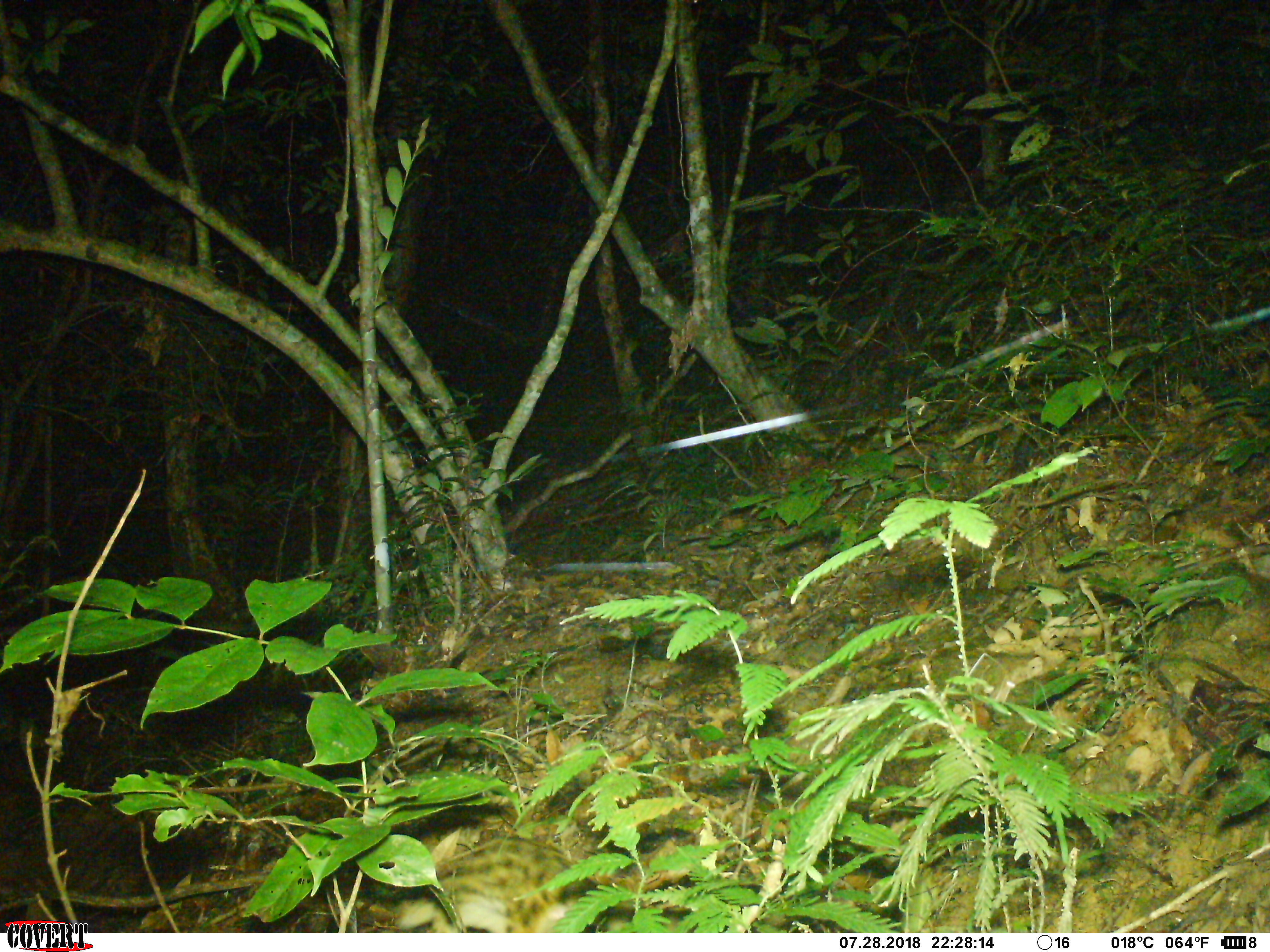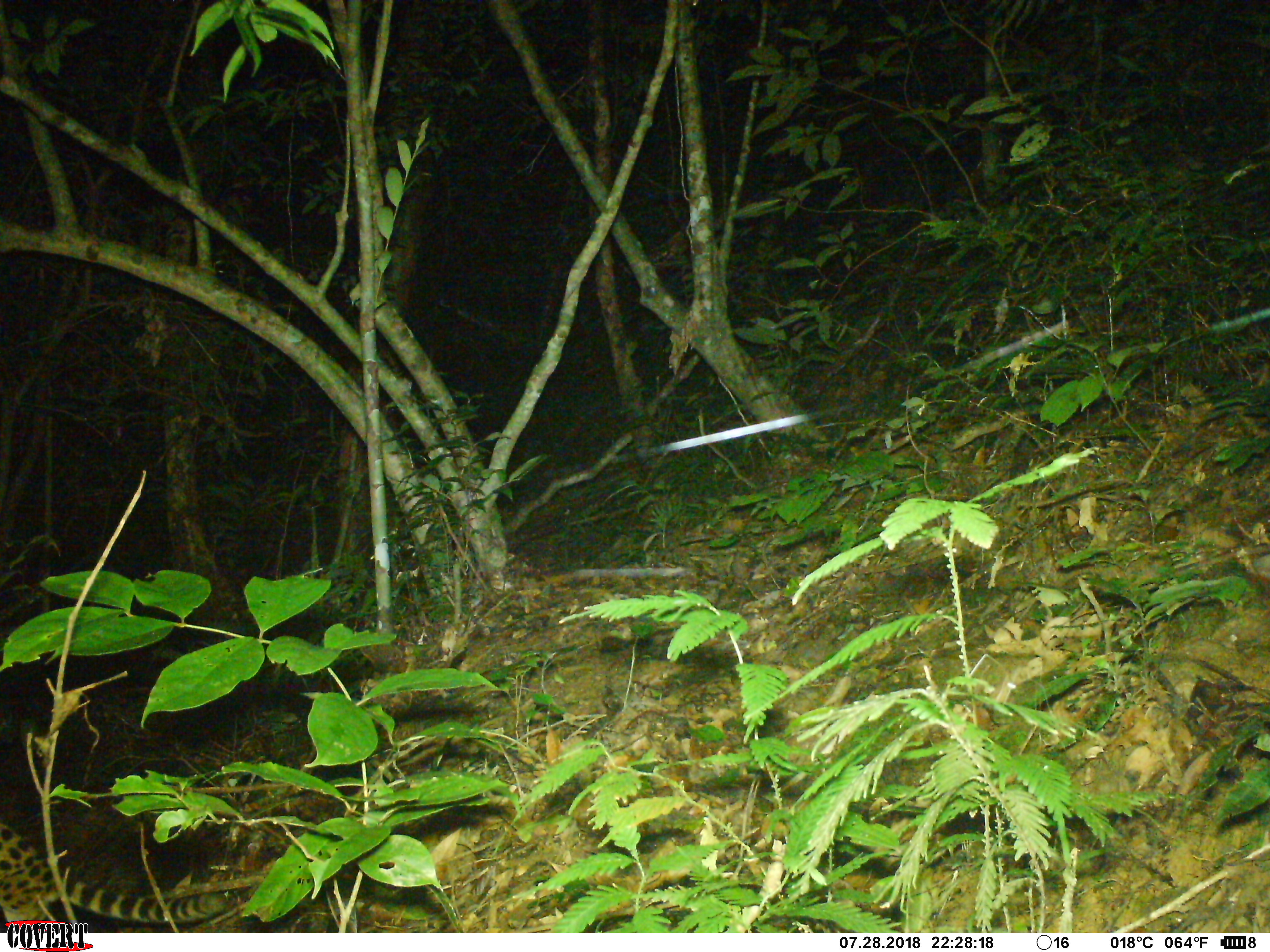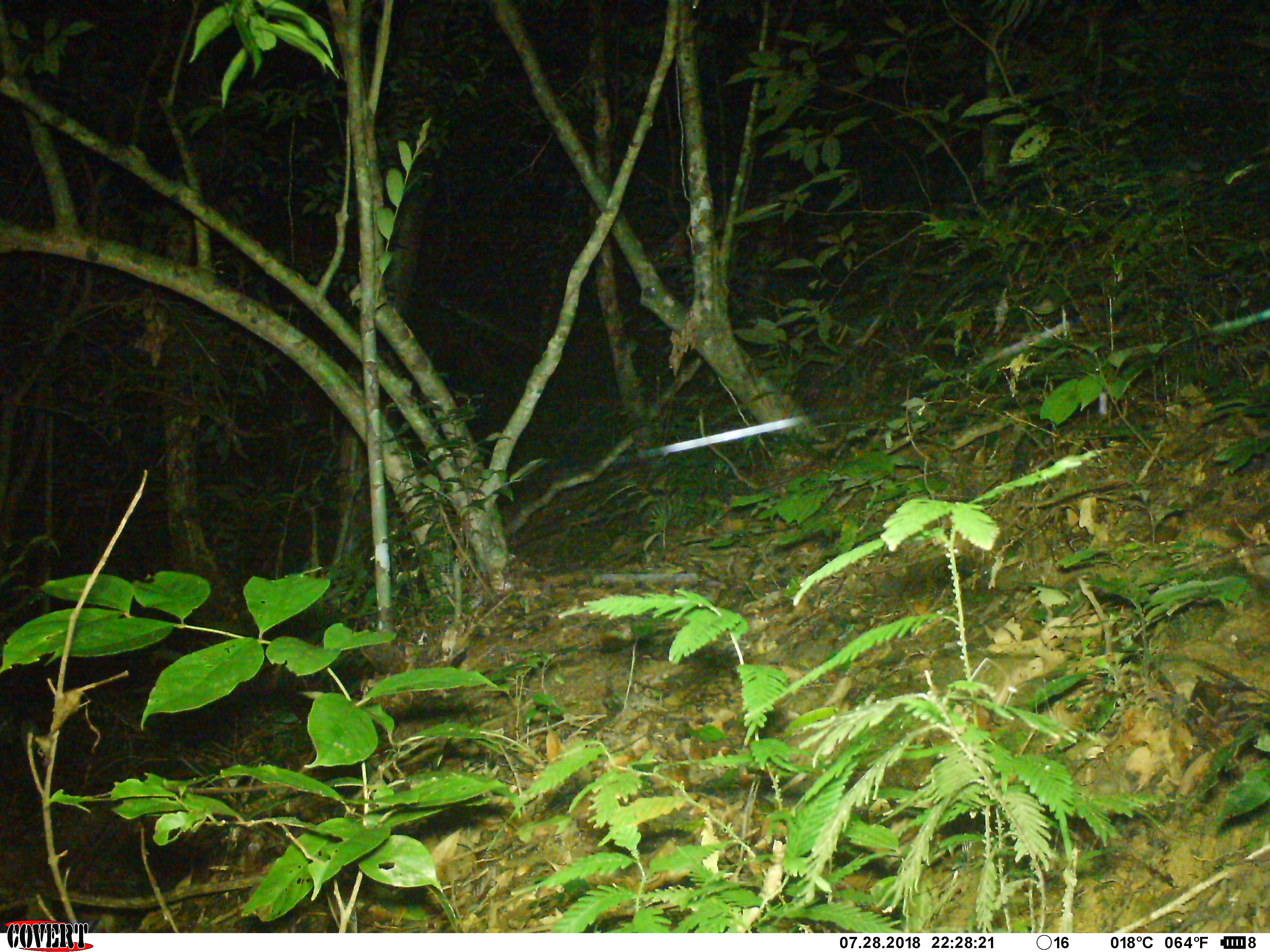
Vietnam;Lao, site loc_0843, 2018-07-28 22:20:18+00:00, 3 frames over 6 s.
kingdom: Animalia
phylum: Chordata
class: Mammalia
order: Carnivora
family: Prionodontidae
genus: Prionodon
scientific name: Prionodon pardicolor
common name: spotted linsang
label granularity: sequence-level